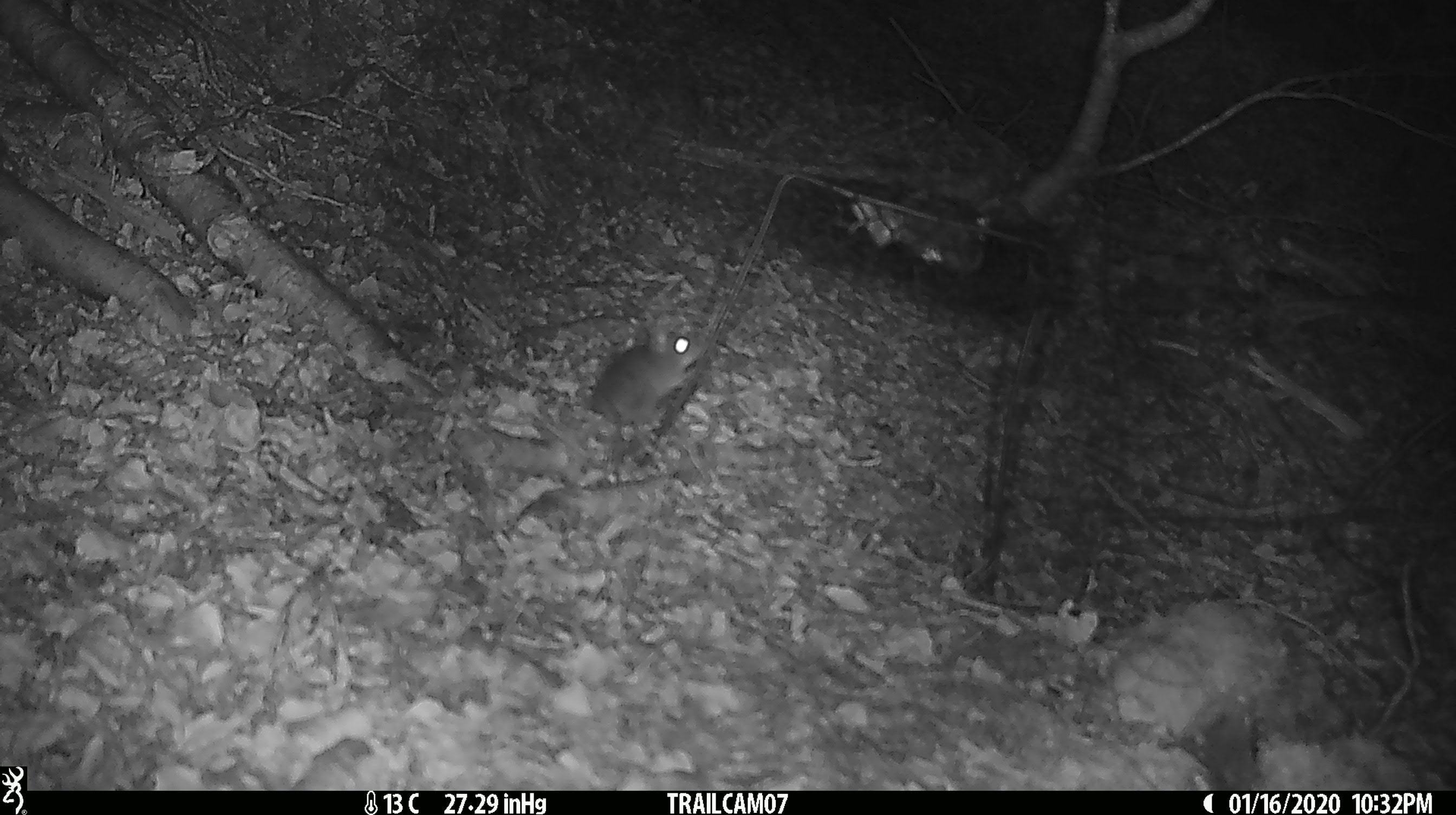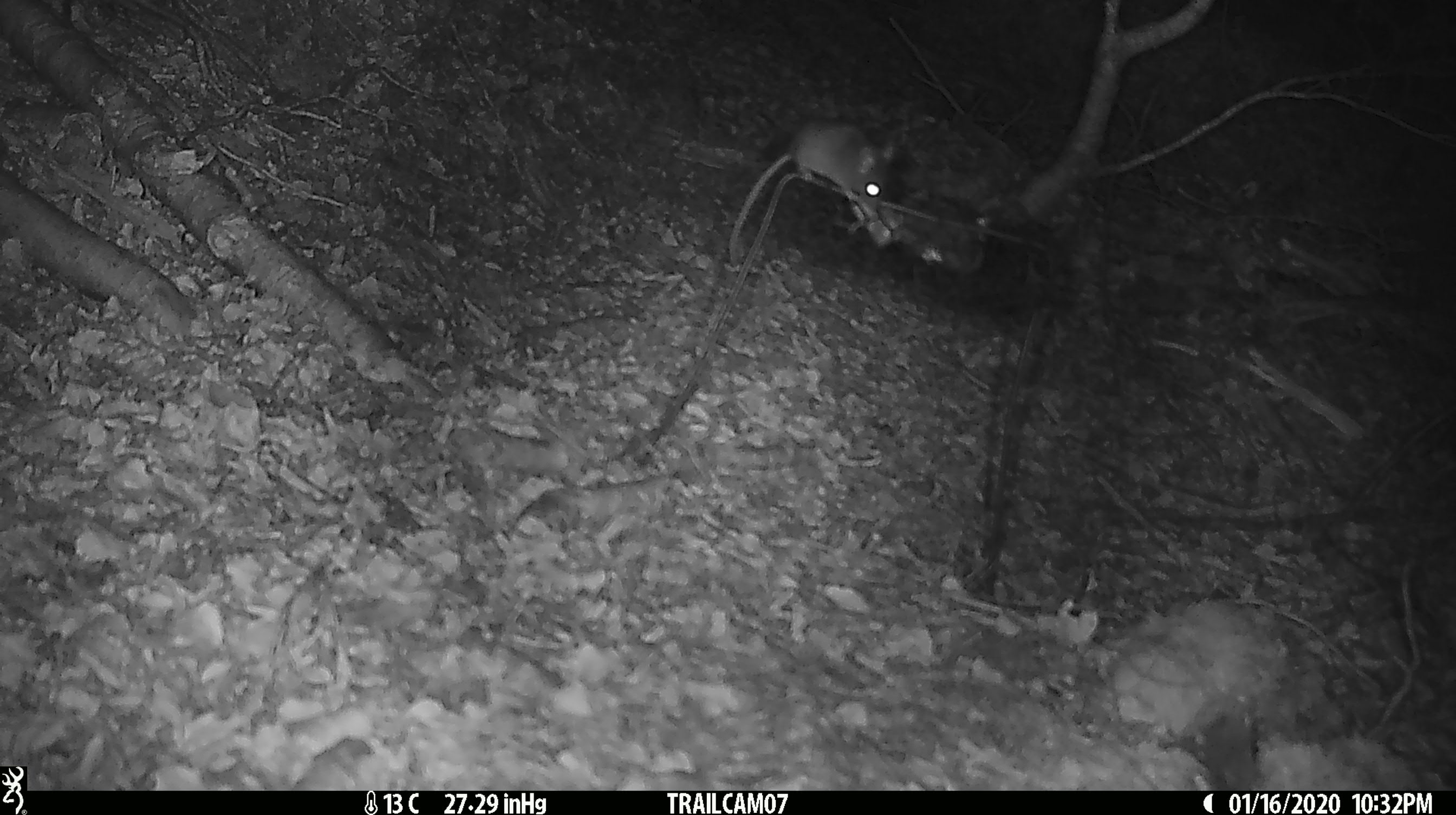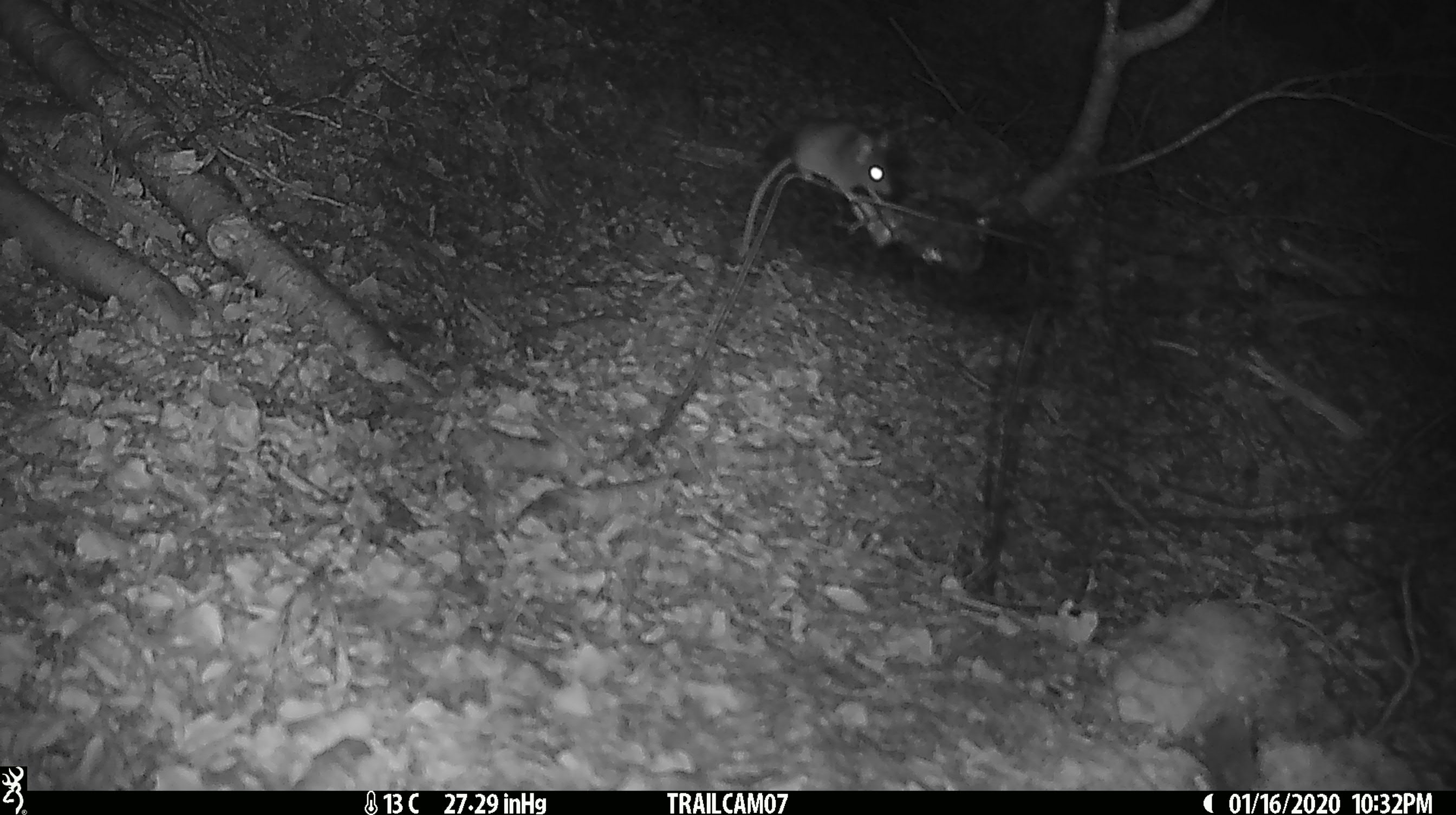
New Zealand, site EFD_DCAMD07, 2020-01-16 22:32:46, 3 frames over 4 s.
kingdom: Animalia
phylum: Chordata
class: Mammalia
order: Rodentia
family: Muridae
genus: Mus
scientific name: Mus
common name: mouse